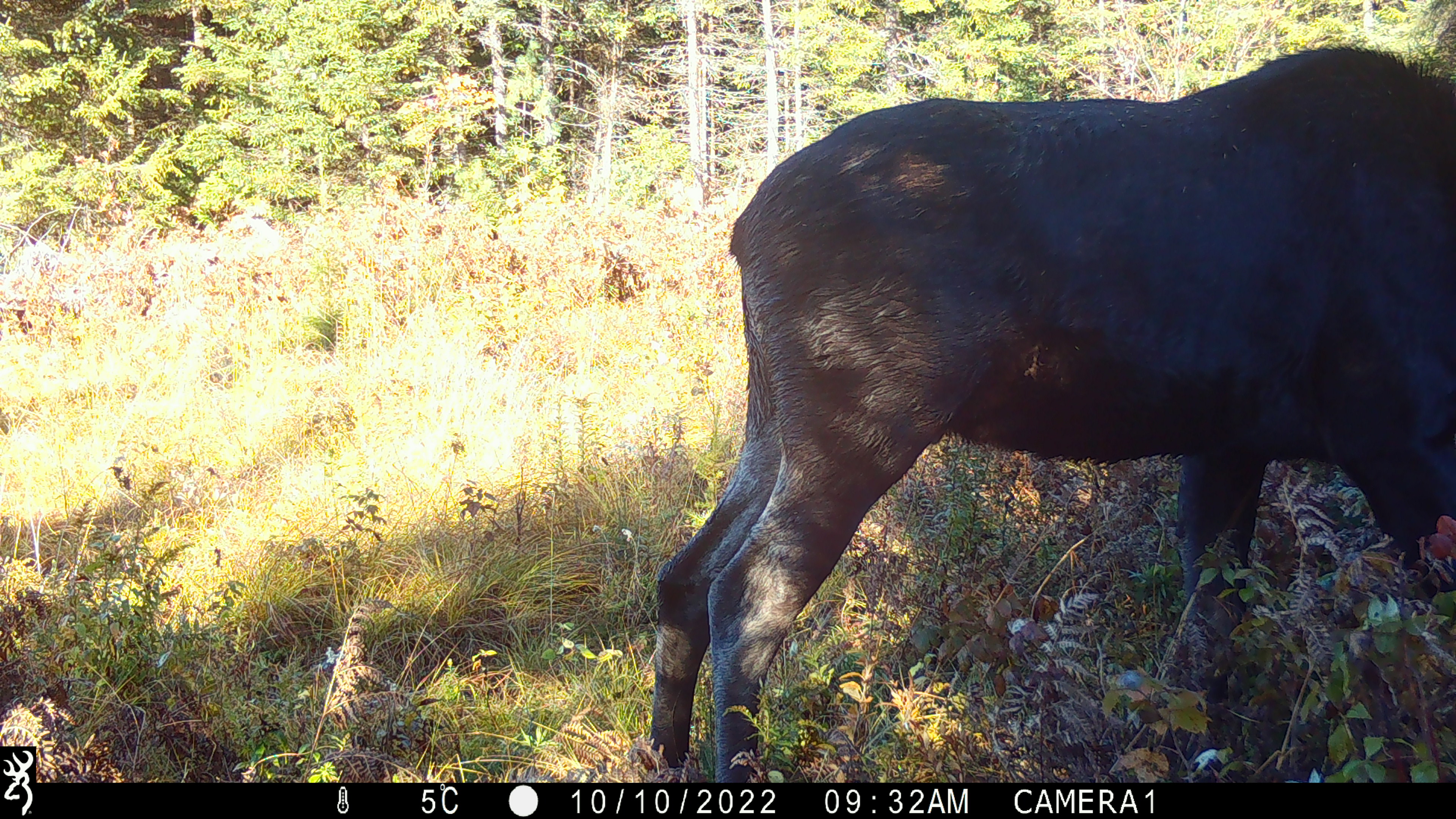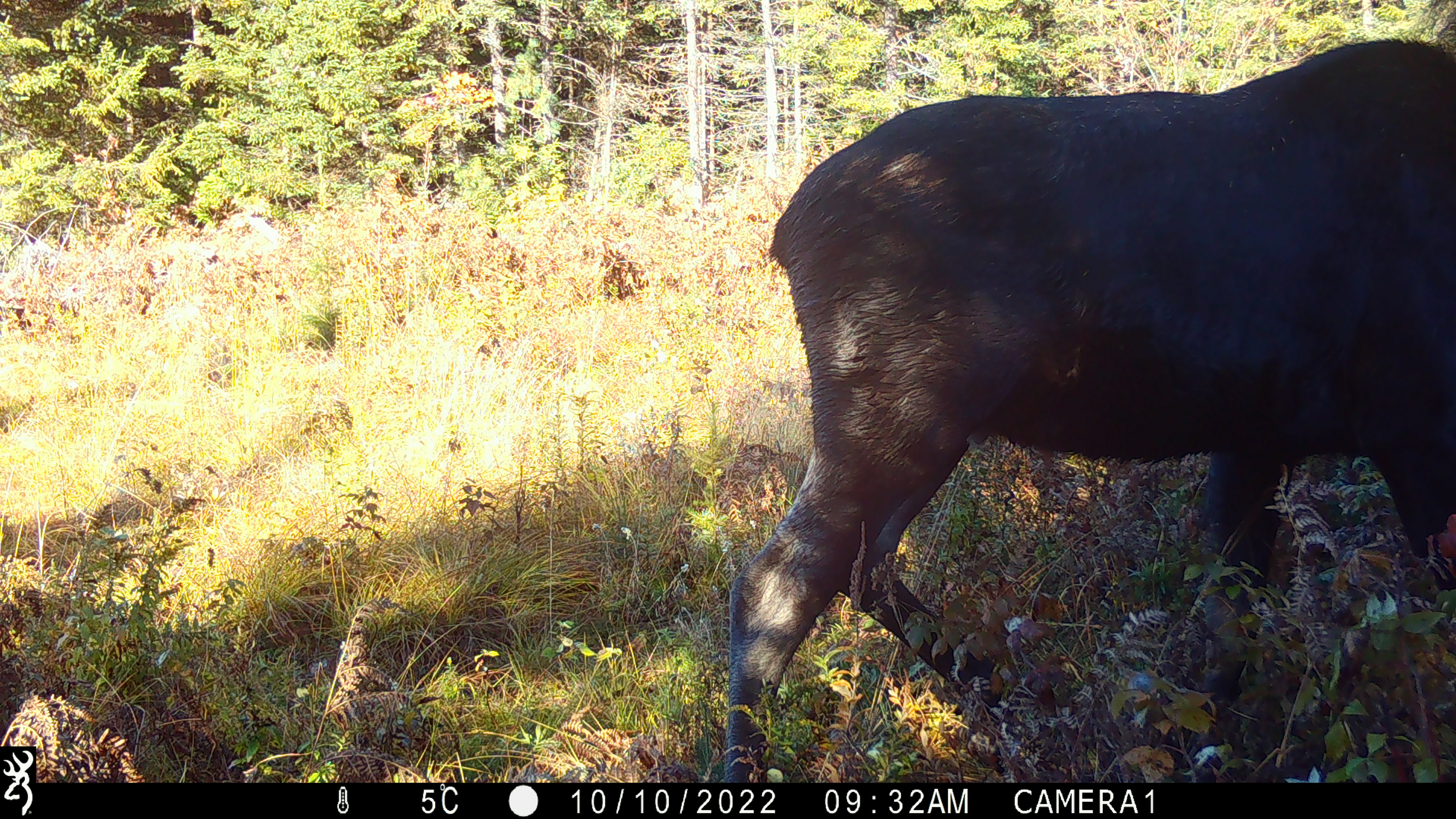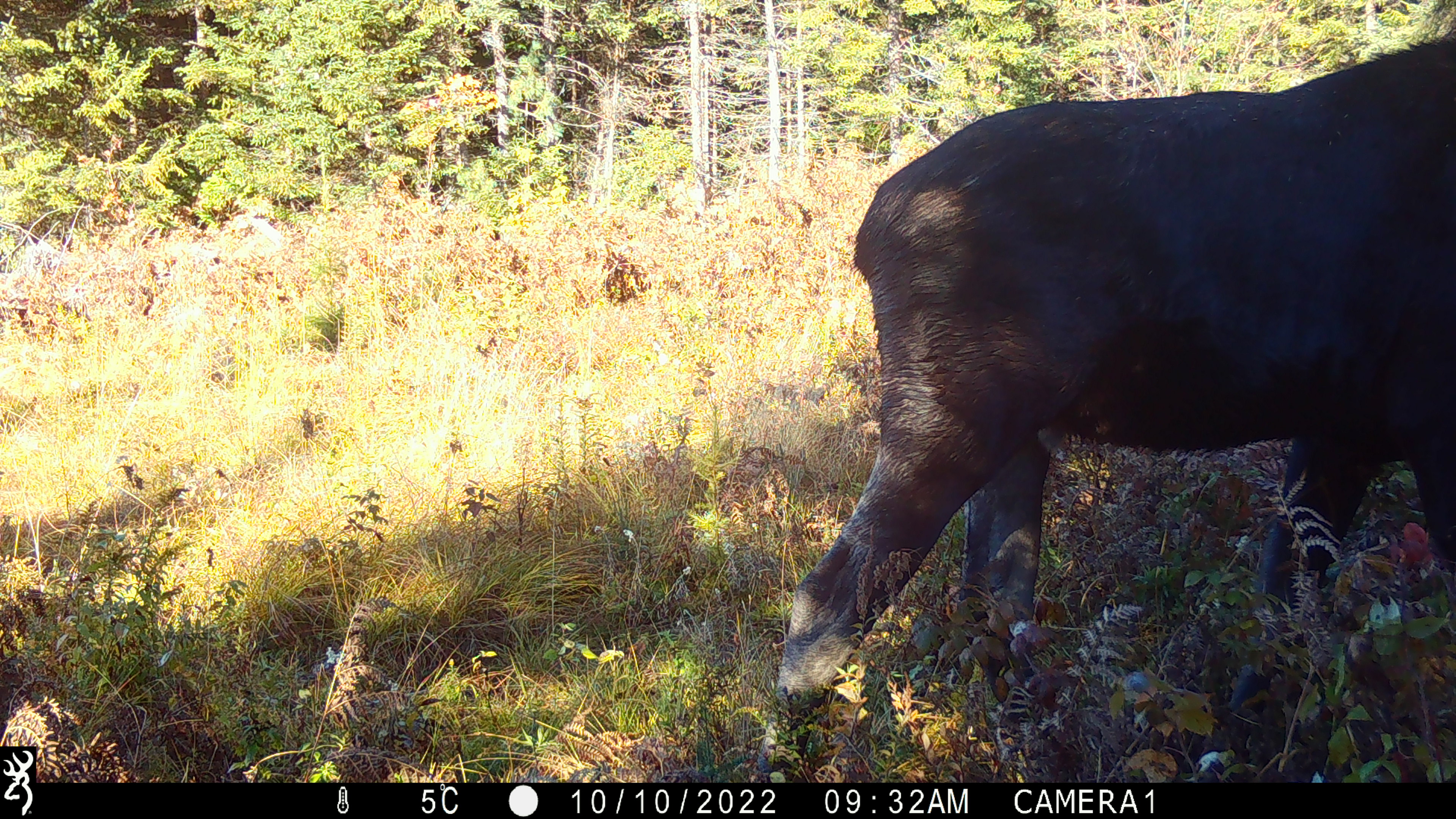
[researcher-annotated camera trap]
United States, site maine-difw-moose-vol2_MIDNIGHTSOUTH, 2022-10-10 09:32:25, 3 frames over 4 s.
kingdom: Animalia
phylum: Chordata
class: Mammalia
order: Artiodactyla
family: Cervidae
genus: Alces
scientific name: Alces alces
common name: moose